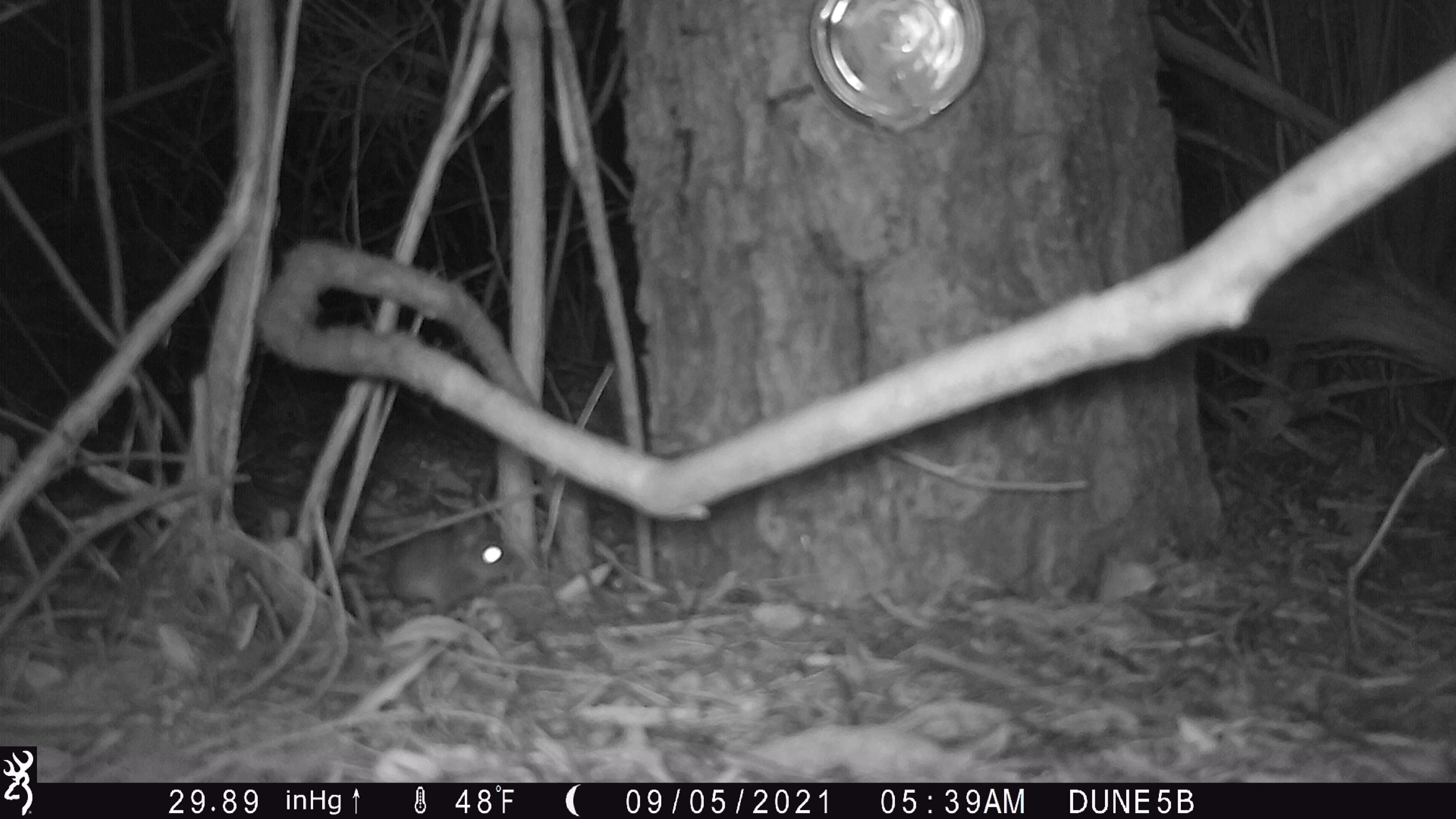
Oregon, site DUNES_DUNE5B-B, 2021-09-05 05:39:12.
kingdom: Animalia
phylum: Chordata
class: Mammalia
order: Rodentia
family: Cricetidae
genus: Neotoma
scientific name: Neotoma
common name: woodrats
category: neotoma species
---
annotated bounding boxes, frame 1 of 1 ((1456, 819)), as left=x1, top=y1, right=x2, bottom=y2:
neotoma species: left=358, top=500, right=536, bottom=620